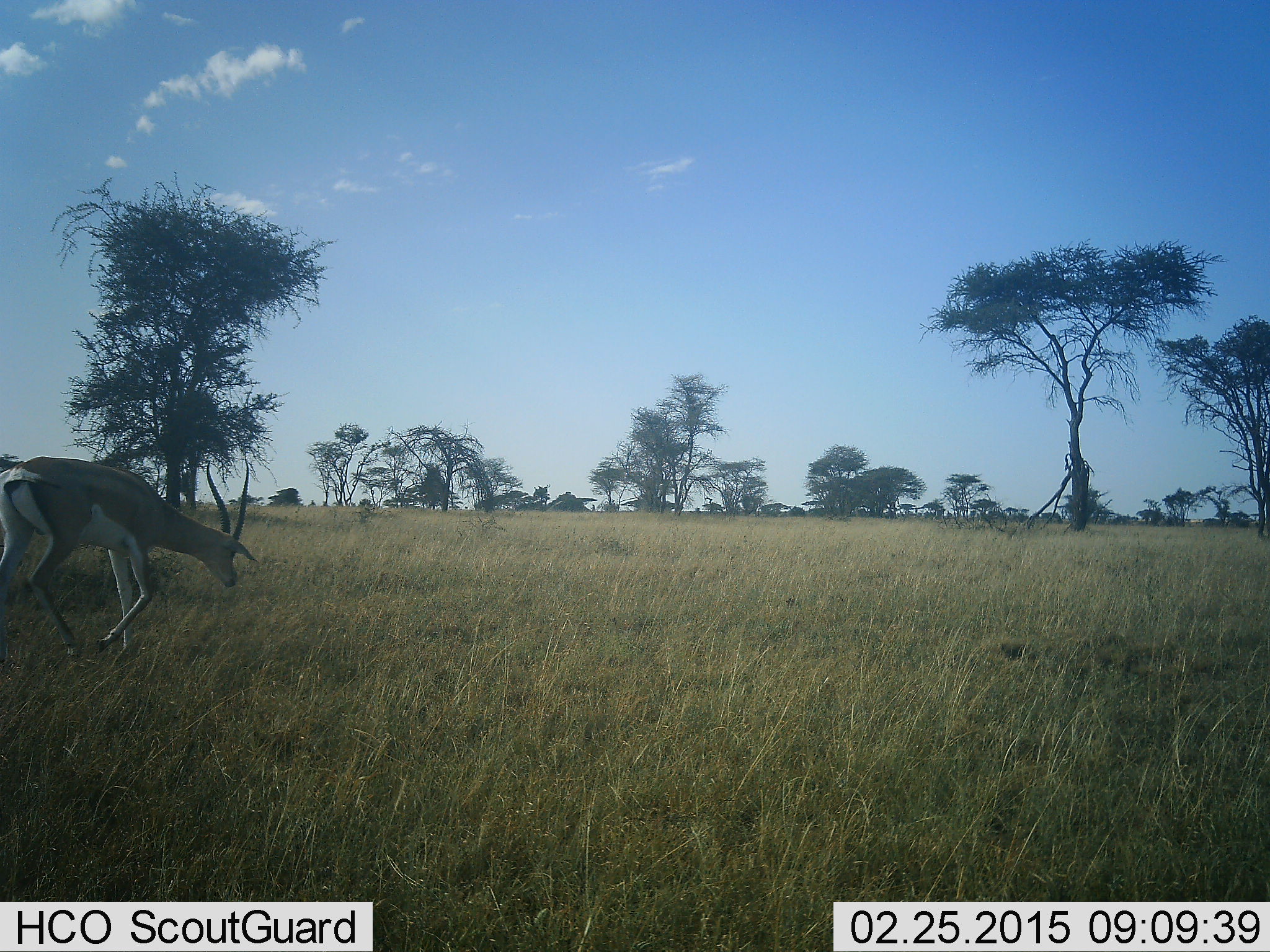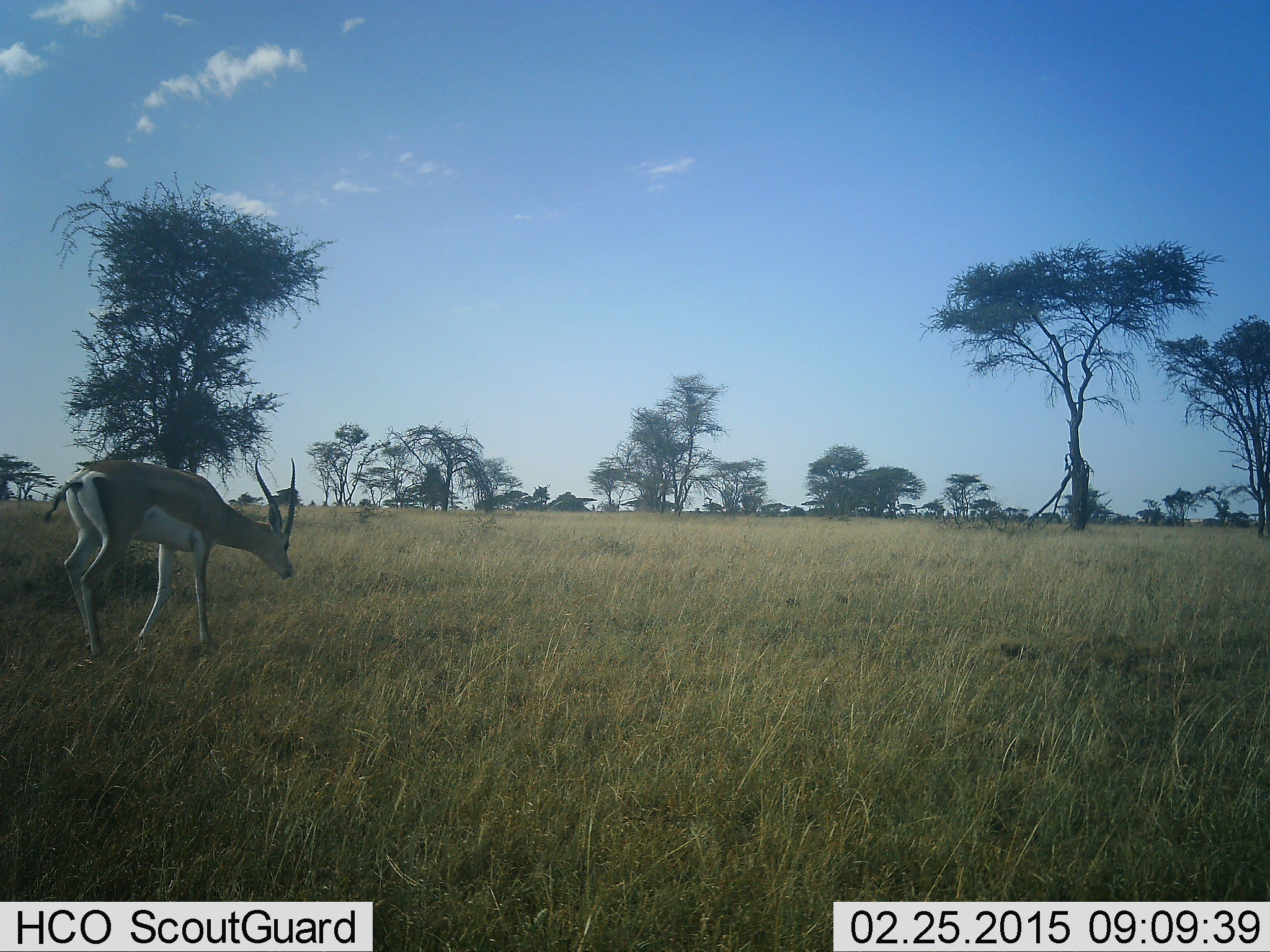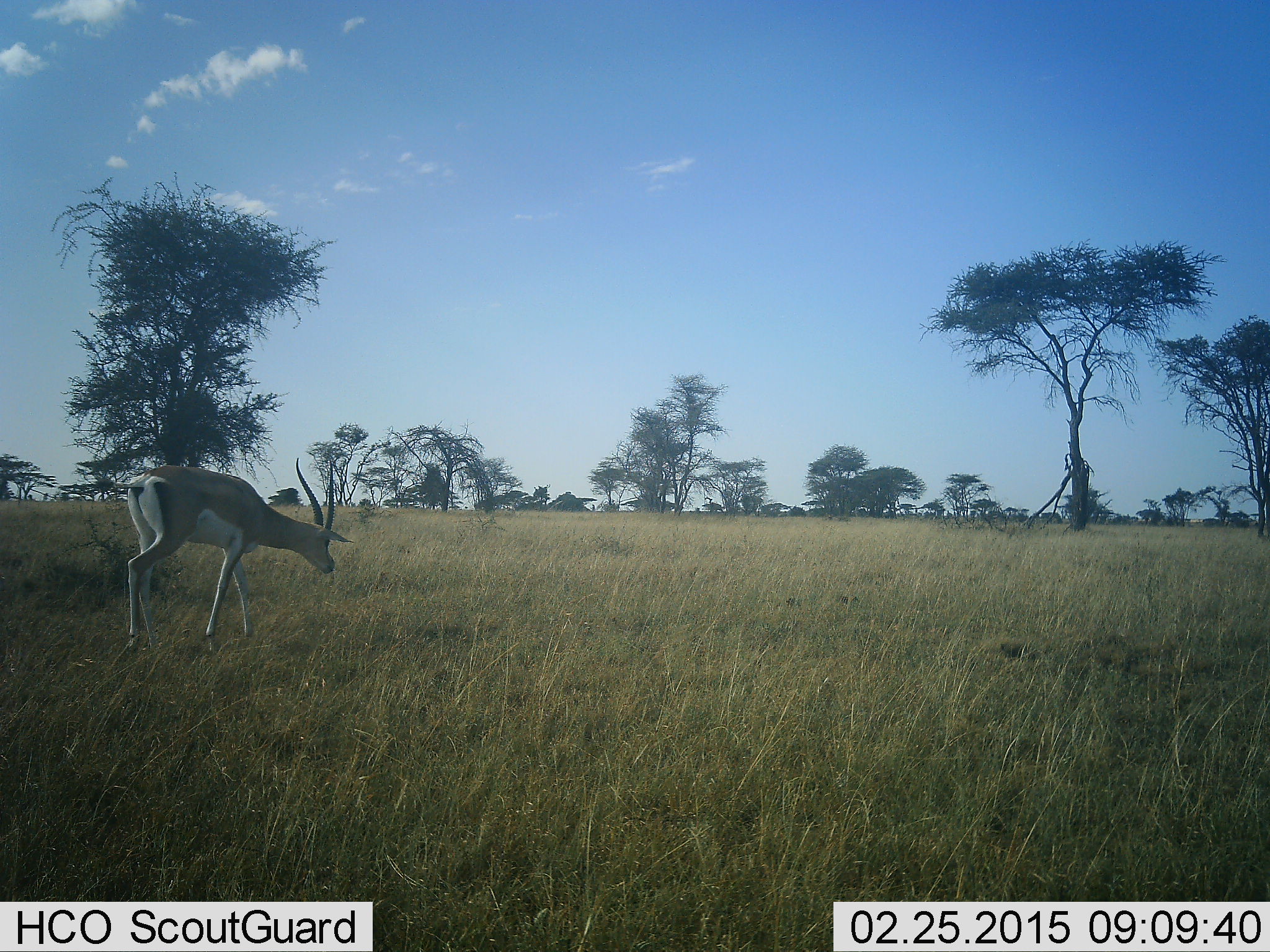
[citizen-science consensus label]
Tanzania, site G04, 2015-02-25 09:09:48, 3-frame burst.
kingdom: Animalia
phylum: Chordata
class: Mammalia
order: Artiodactyla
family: Bovidae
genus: Nanger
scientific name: Nanger granti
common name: grant's gazelle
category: gazellegrants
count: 1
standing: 10%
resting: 0%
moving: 90%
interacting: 0%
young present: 0%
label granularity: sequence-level